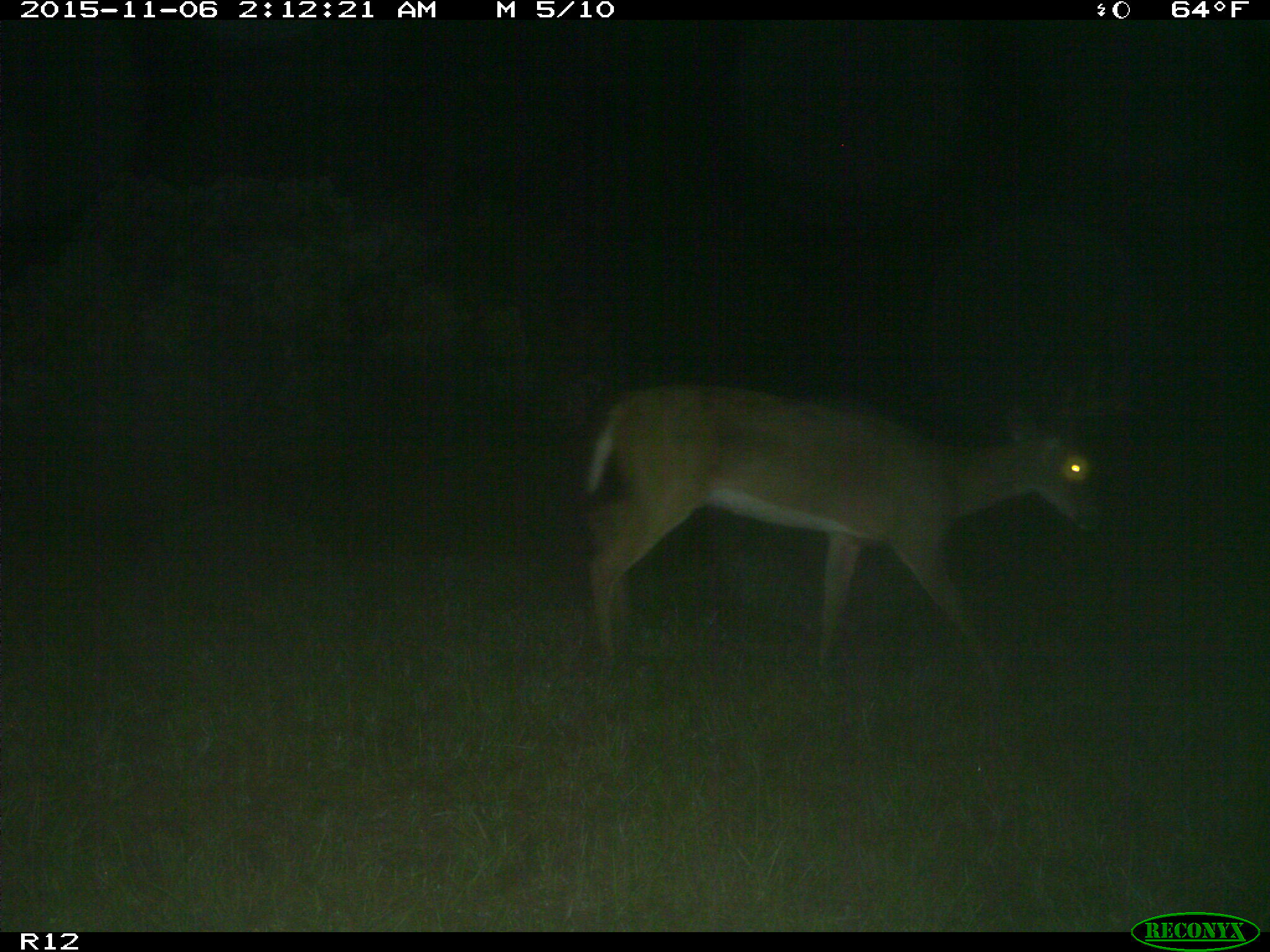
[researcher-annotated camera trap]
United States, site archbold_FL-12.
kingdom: Animalia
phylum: Chordata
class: Mammalia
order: Artiodactyla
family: Cervidae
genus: Odocoileus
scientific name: Odocoileus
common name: deer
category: unidentified deer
Unidentified deer (deer) (Odocoileus).